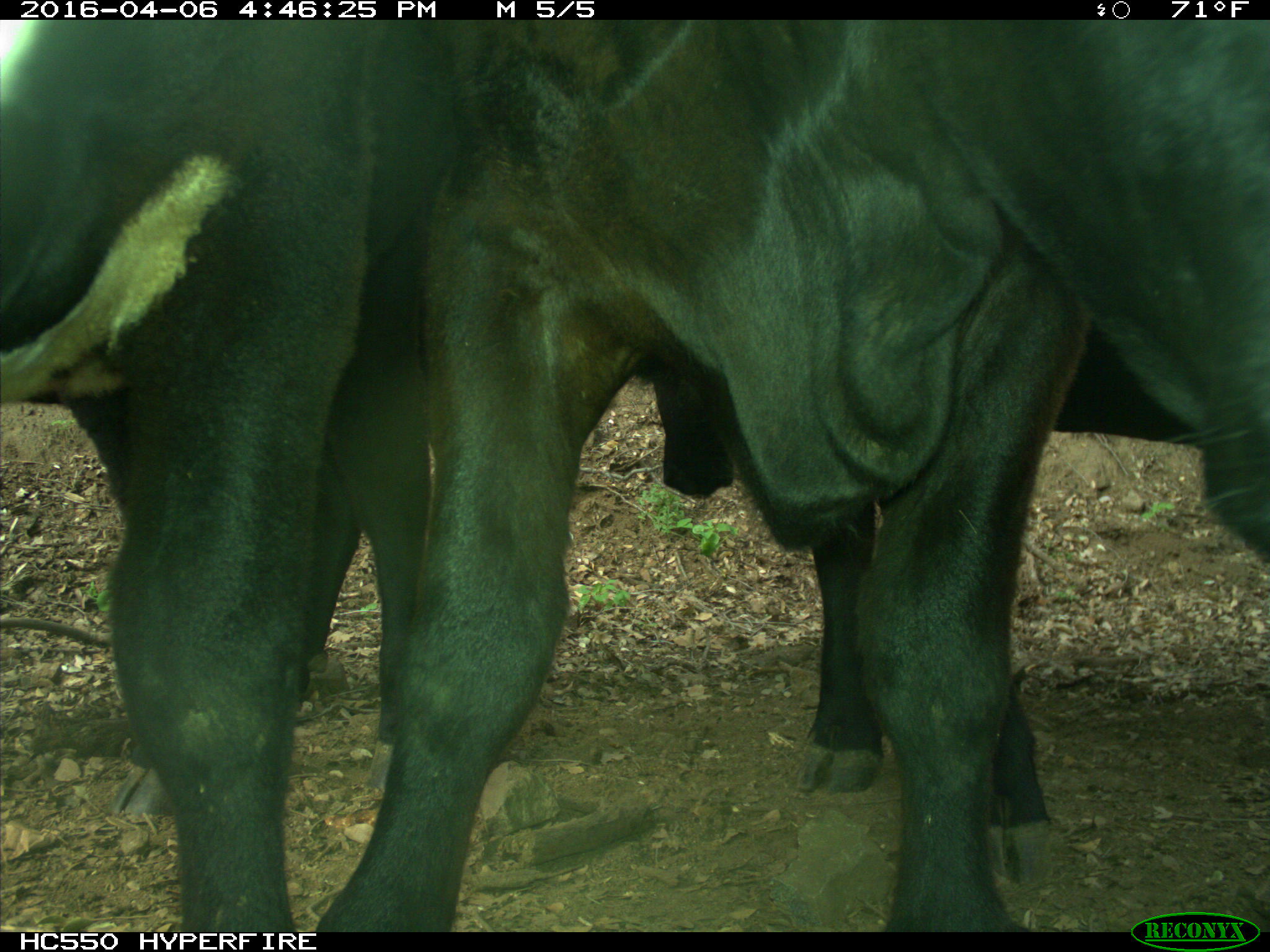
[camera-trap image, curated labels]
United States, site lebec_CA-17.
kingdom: Animalia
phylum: Chordata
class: Mammalia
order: Artiodactyla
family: Bovidae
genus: Bos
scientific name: Bos taurus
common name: domestic cow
Bos taurus (domestic cow).